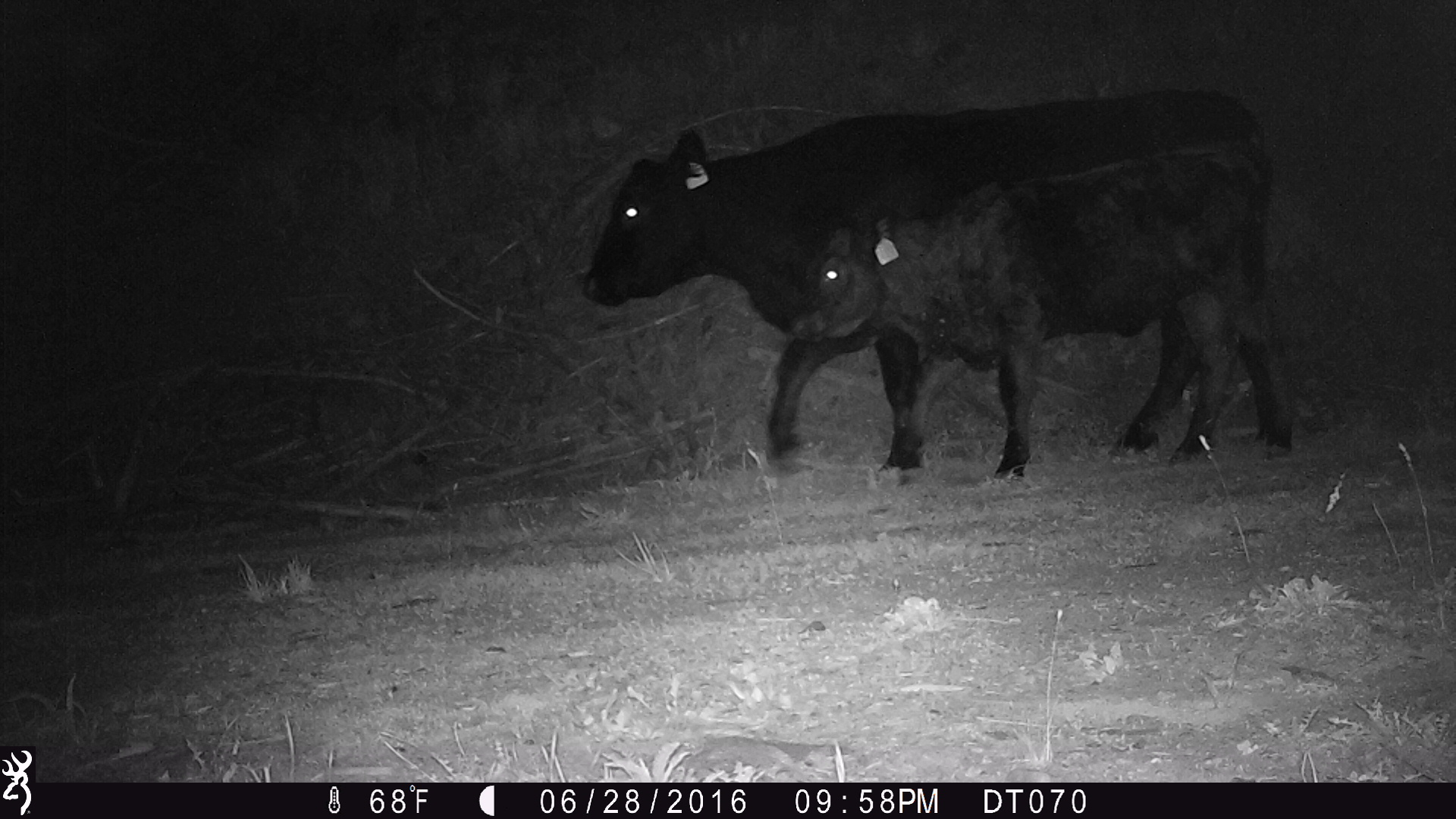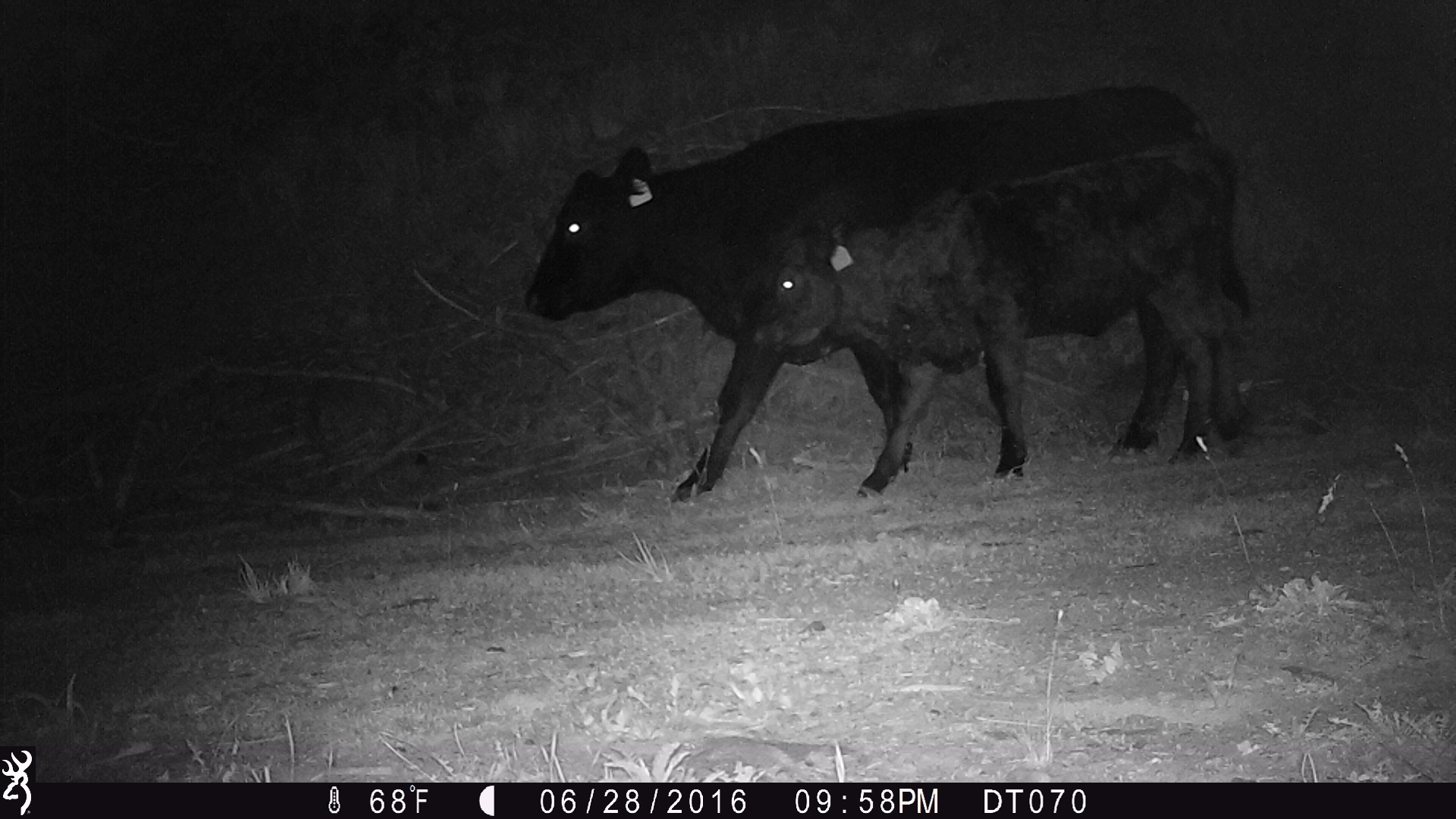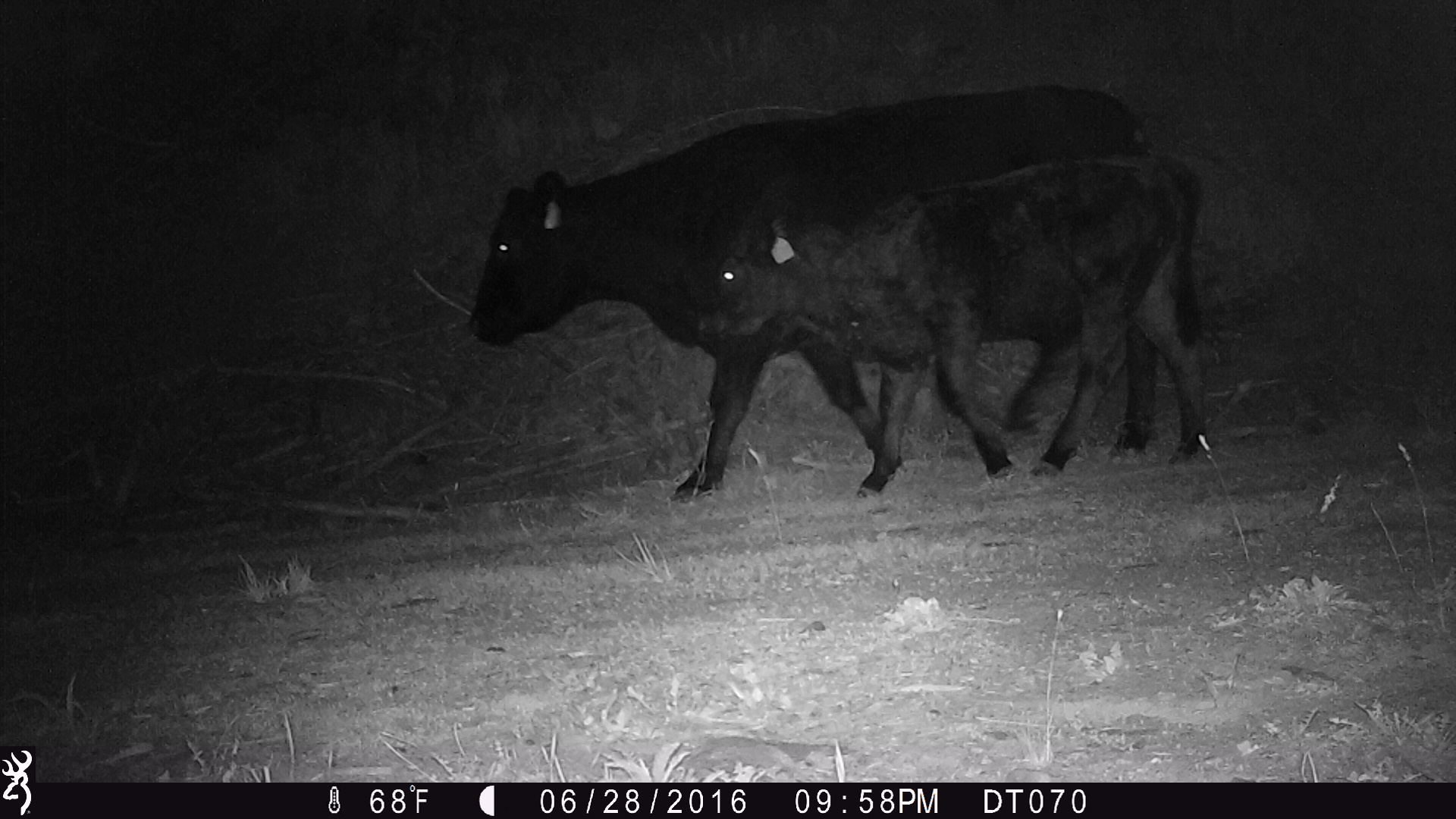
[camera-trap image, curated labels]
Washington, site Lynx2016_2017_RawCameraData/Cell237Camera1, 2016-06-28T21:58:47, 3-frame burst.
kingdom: Animalia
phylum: Chordata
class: Mammalia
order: Artiodactyla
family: Bovidae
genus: Bos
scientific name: Bos taurus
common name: domestic cattle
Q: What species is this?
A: Domestic cattle (Bos taurus).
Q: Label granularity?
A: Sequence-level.